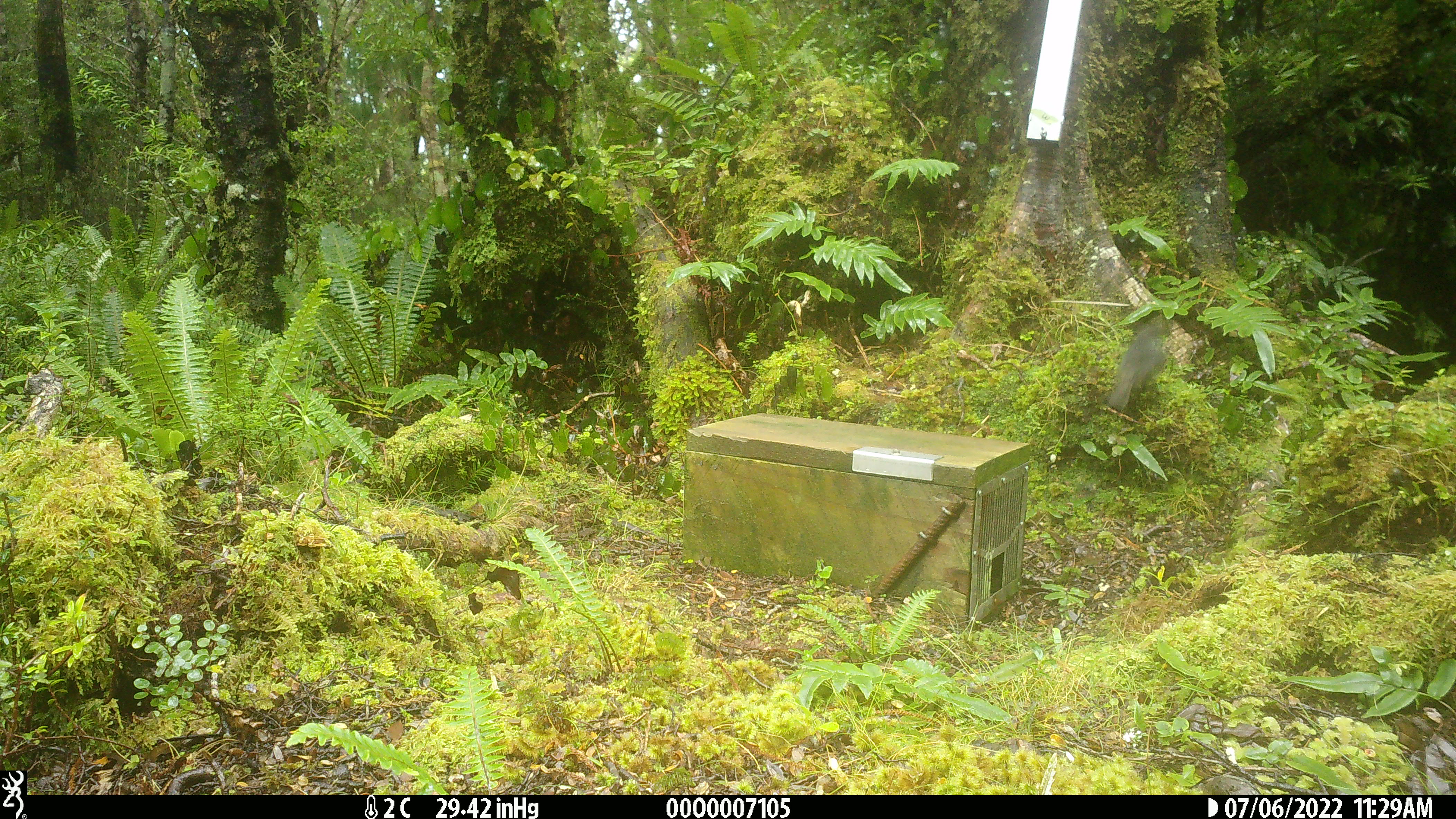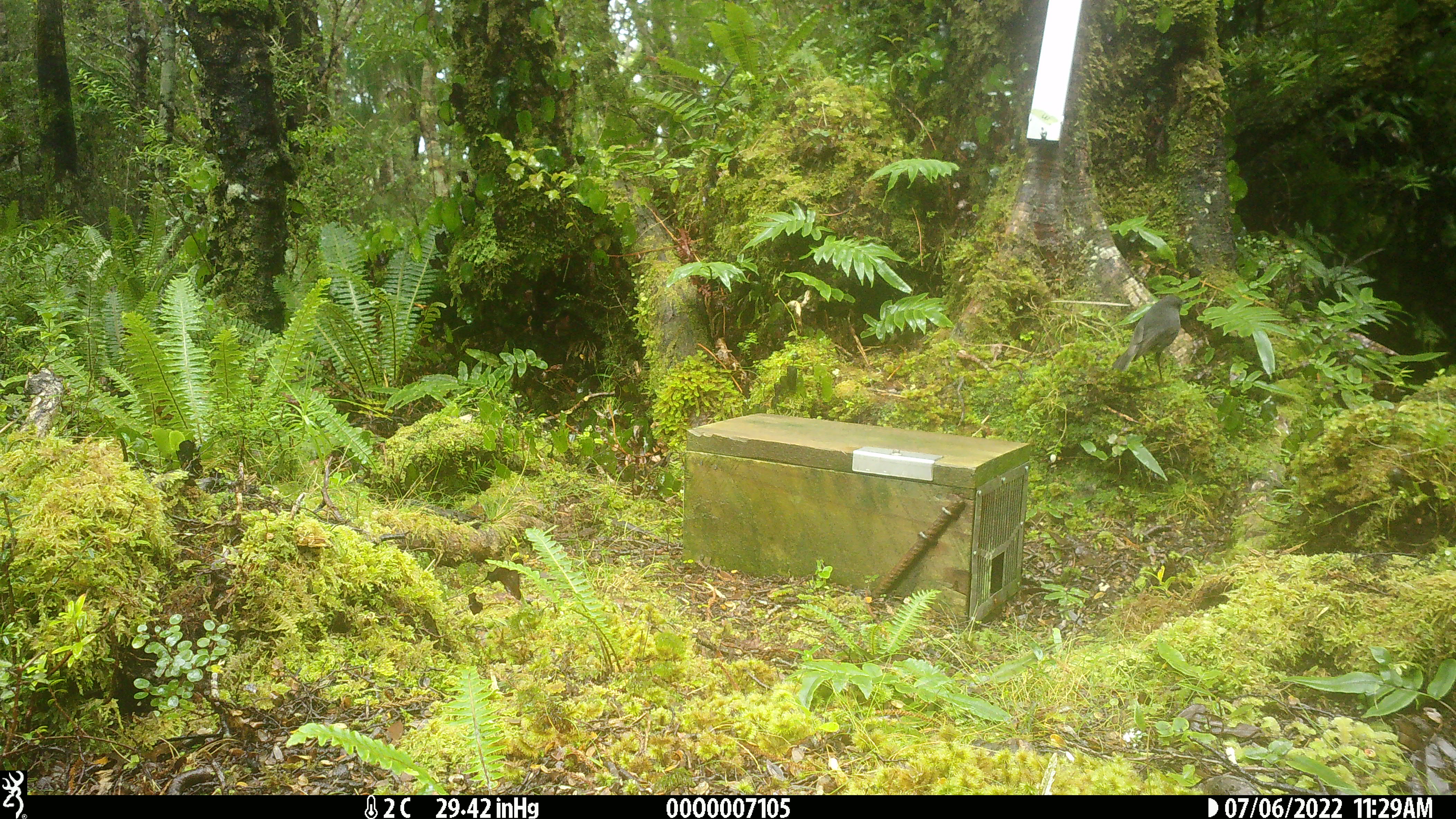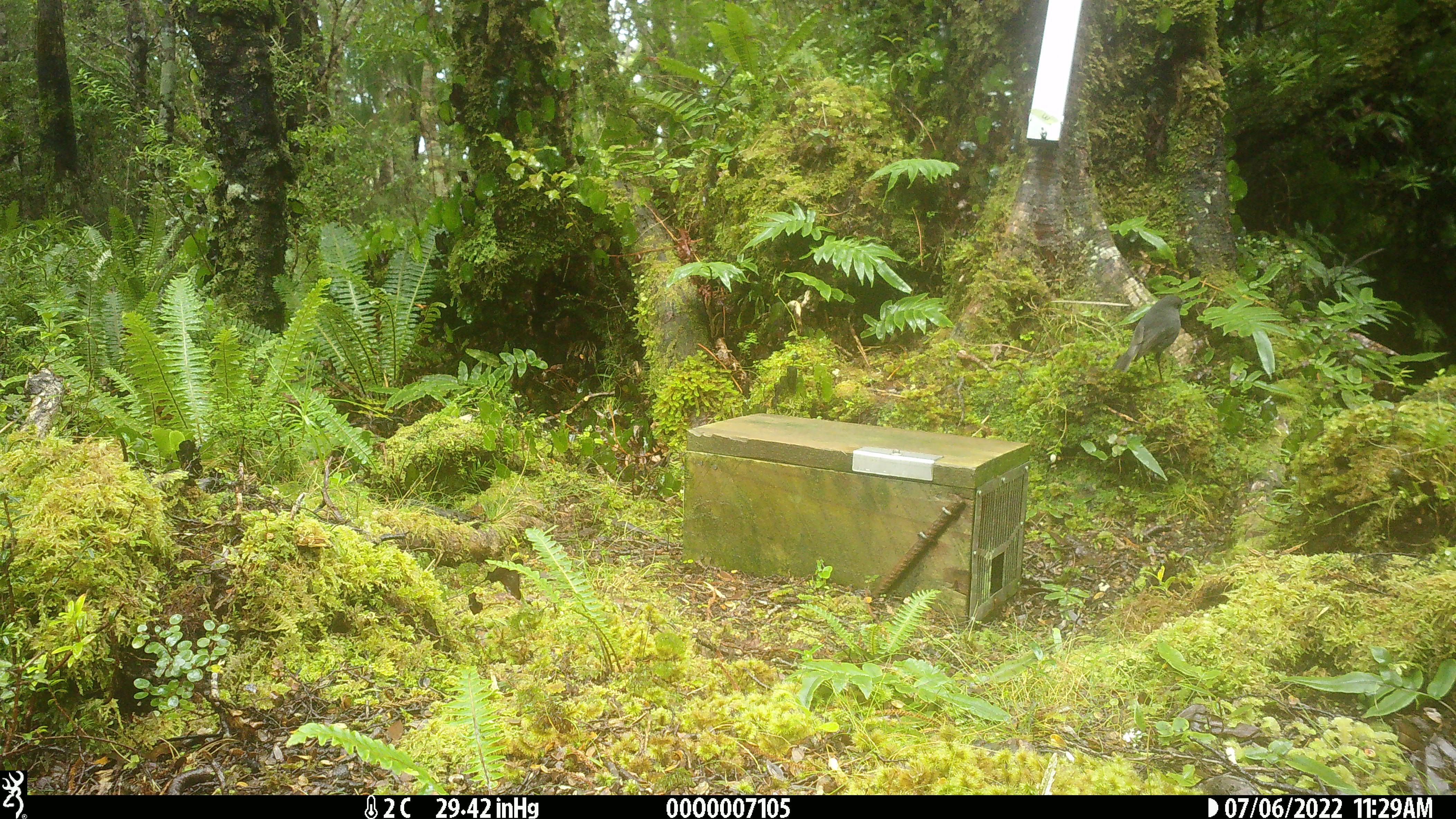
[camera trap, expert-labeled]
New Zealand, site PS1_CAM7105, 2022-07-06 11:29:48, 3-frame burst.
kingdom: Animalia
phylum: Chordata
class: Aves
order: Passeriformes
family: Petroicidae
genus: Petroica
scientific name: Petroica australis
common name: new zealand robin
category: robin